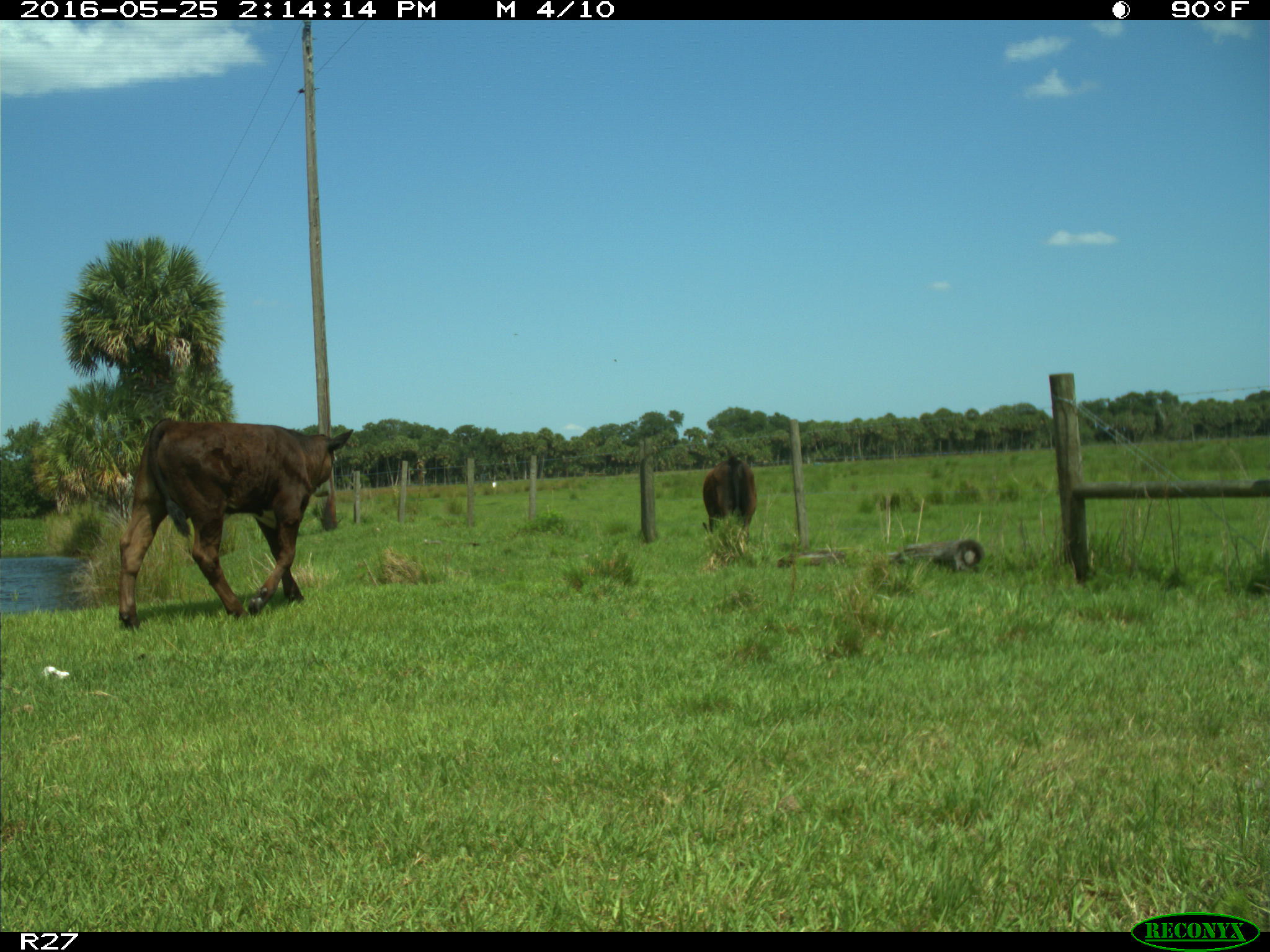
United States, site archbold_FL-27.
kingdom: Animalia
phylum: Chordata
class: Mammalia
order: Artiodactyla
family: Bovidae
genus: Bos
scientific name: Bos taurus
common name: domestic cow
Bos taurus (domestic cow).